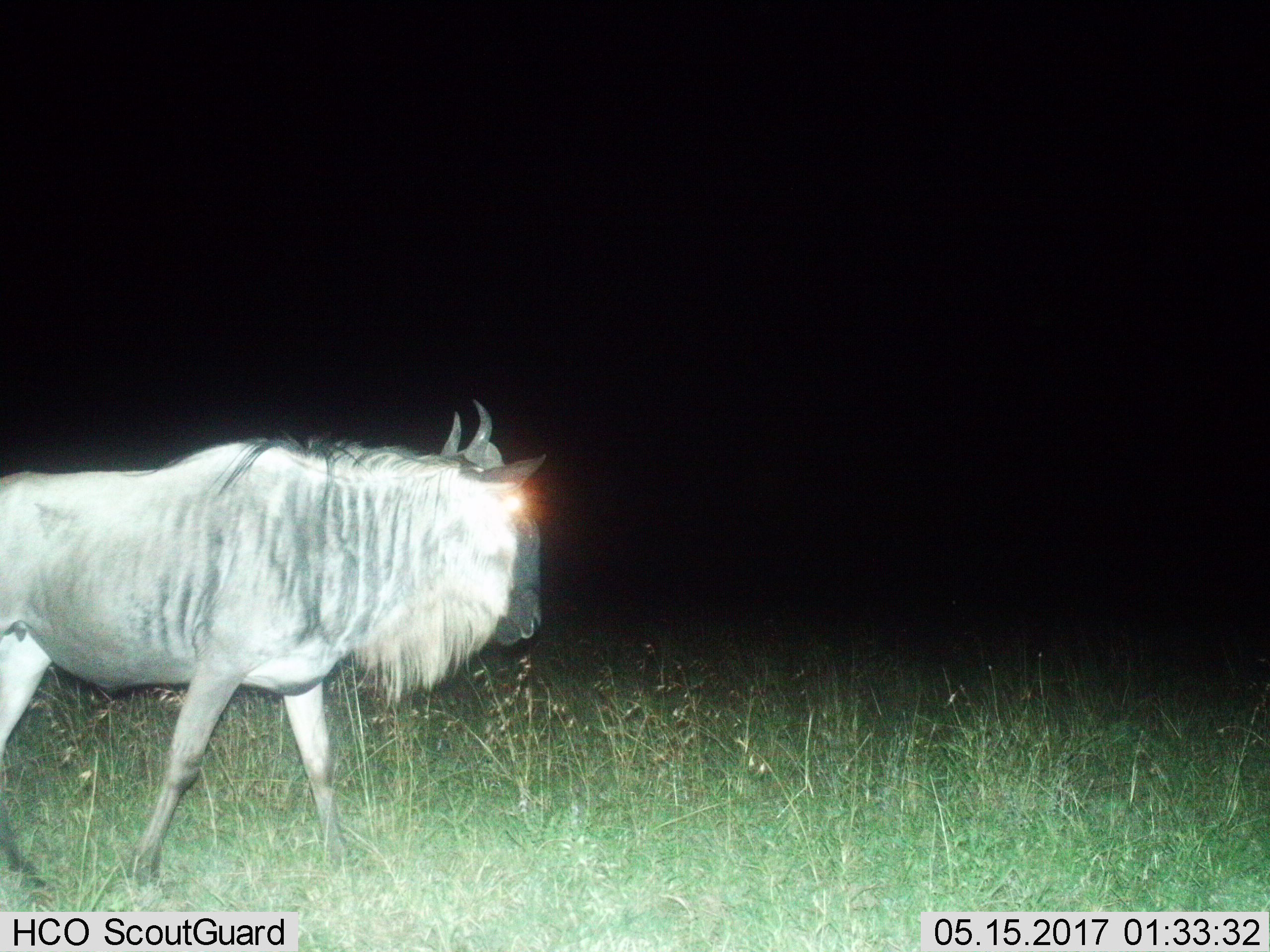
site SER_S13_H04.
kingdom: Animalia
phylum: Chordata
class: Mammalia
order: Artiodactyla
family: Bovidae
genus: Connochaetes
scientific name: Connochaetes taurinus taurinus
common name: blue wildebeest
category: wildebeestblue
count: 1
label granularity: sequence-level